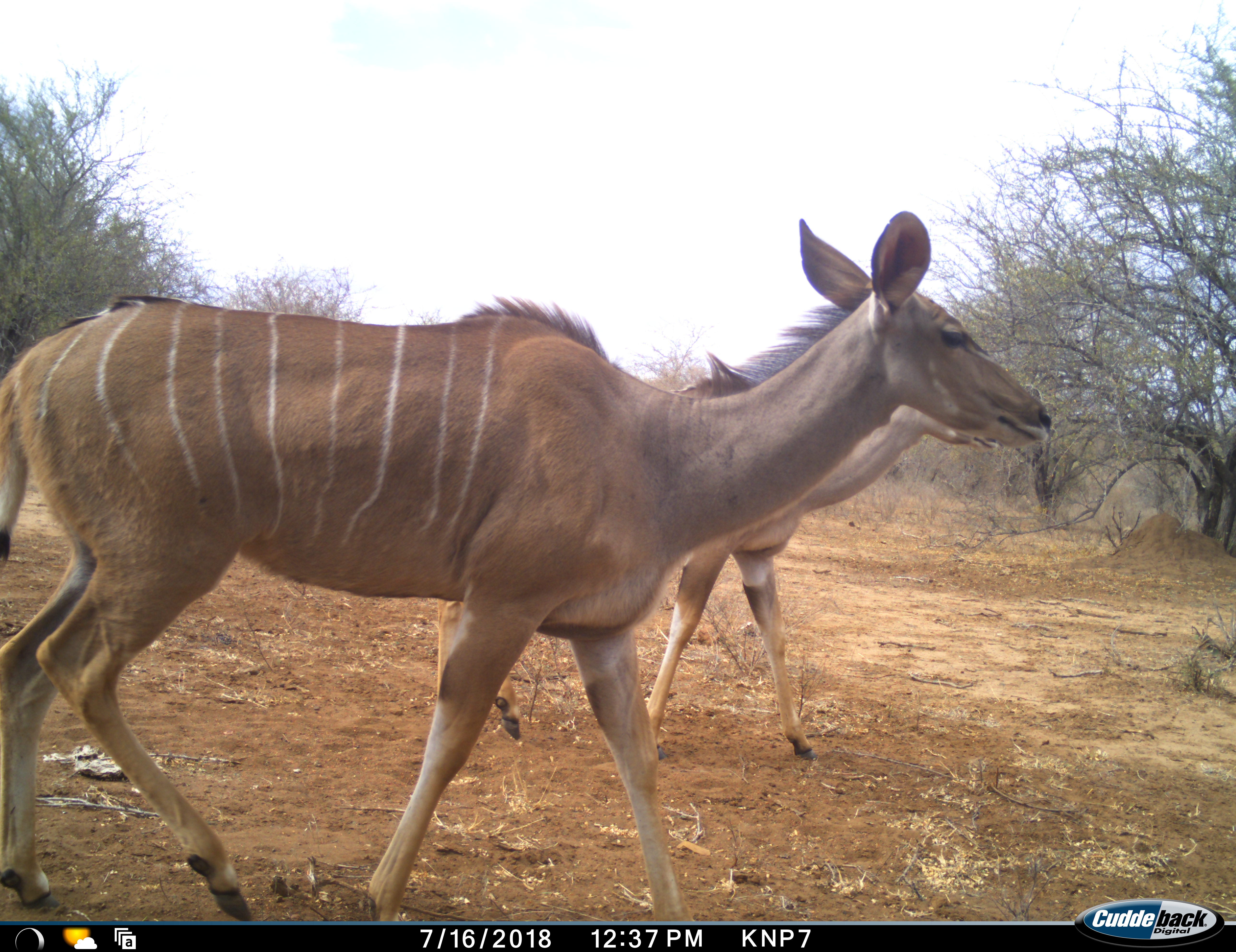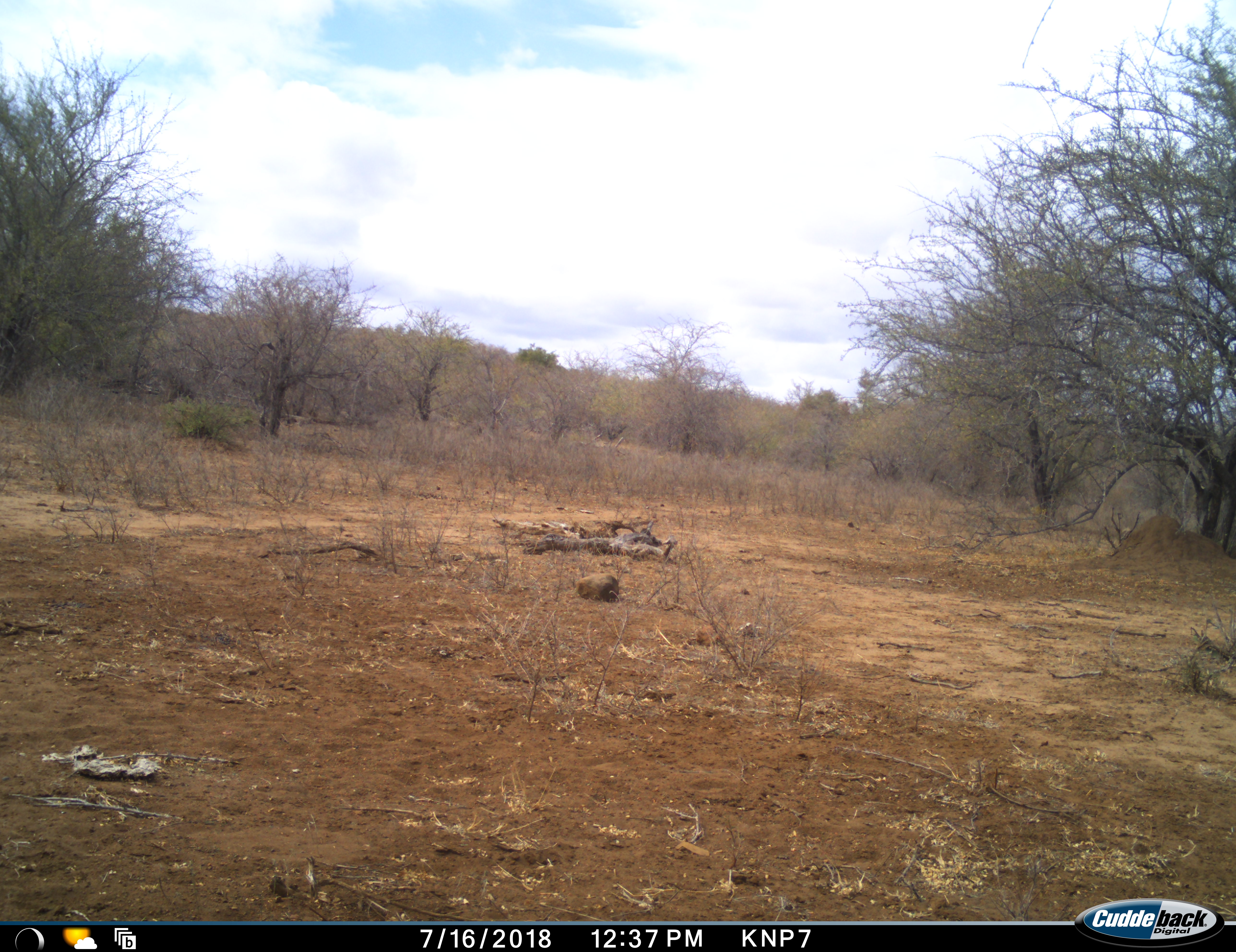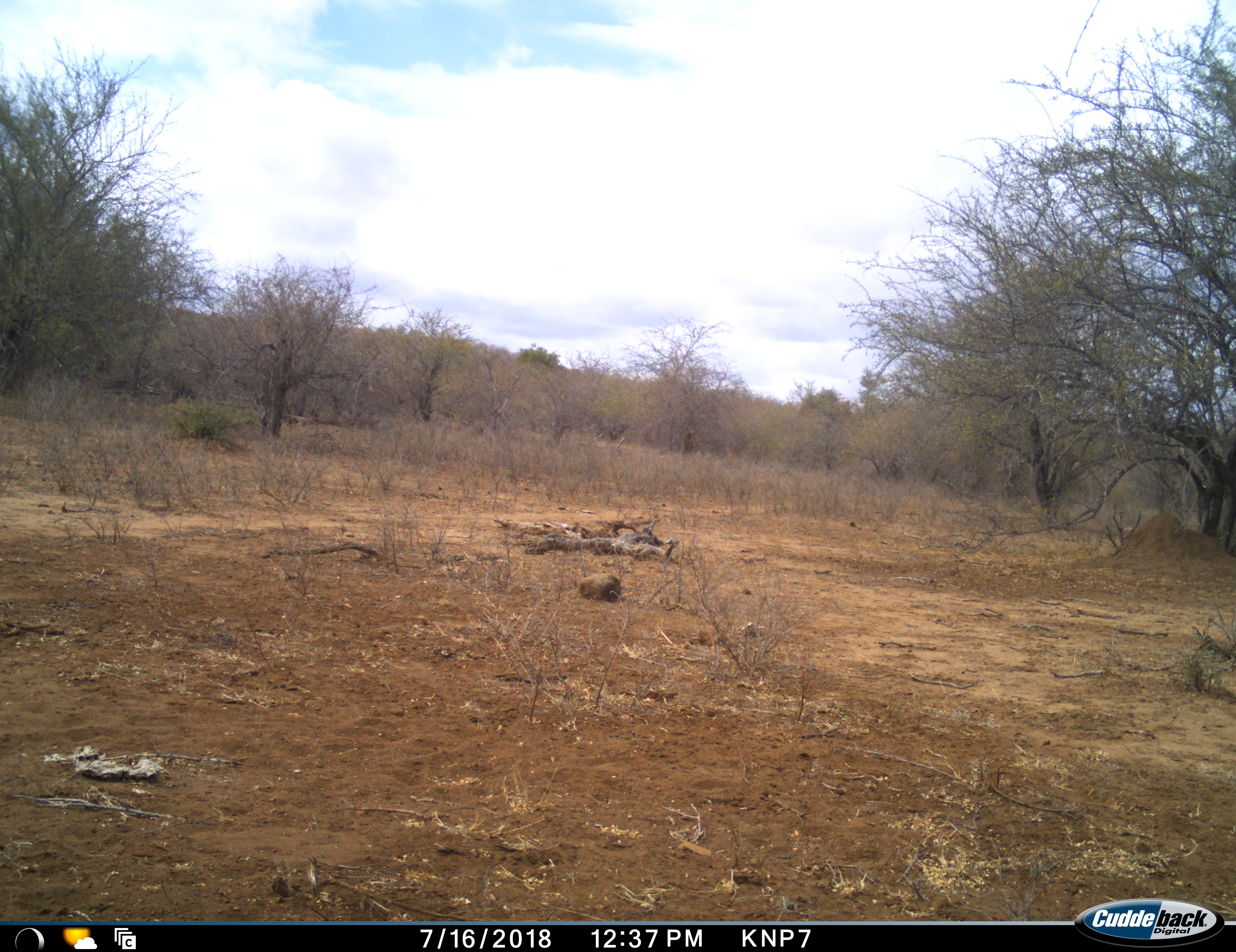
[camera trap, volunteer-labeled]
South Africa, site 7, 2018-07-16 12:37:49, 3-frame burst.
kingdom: Animalia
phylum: Chordata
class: Mammalia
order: Artiodactyla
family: Bovidae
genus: Tragelaphus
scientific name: Tragelaphus strepsiceros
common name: greater kudu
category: kudu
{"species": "kudu (greater kudu) (Tragelaphus strepsiceros)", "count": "2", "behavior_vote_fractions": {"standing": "0%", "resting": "0%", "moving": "100%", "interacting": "0%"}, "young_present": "0%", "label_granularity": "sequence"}